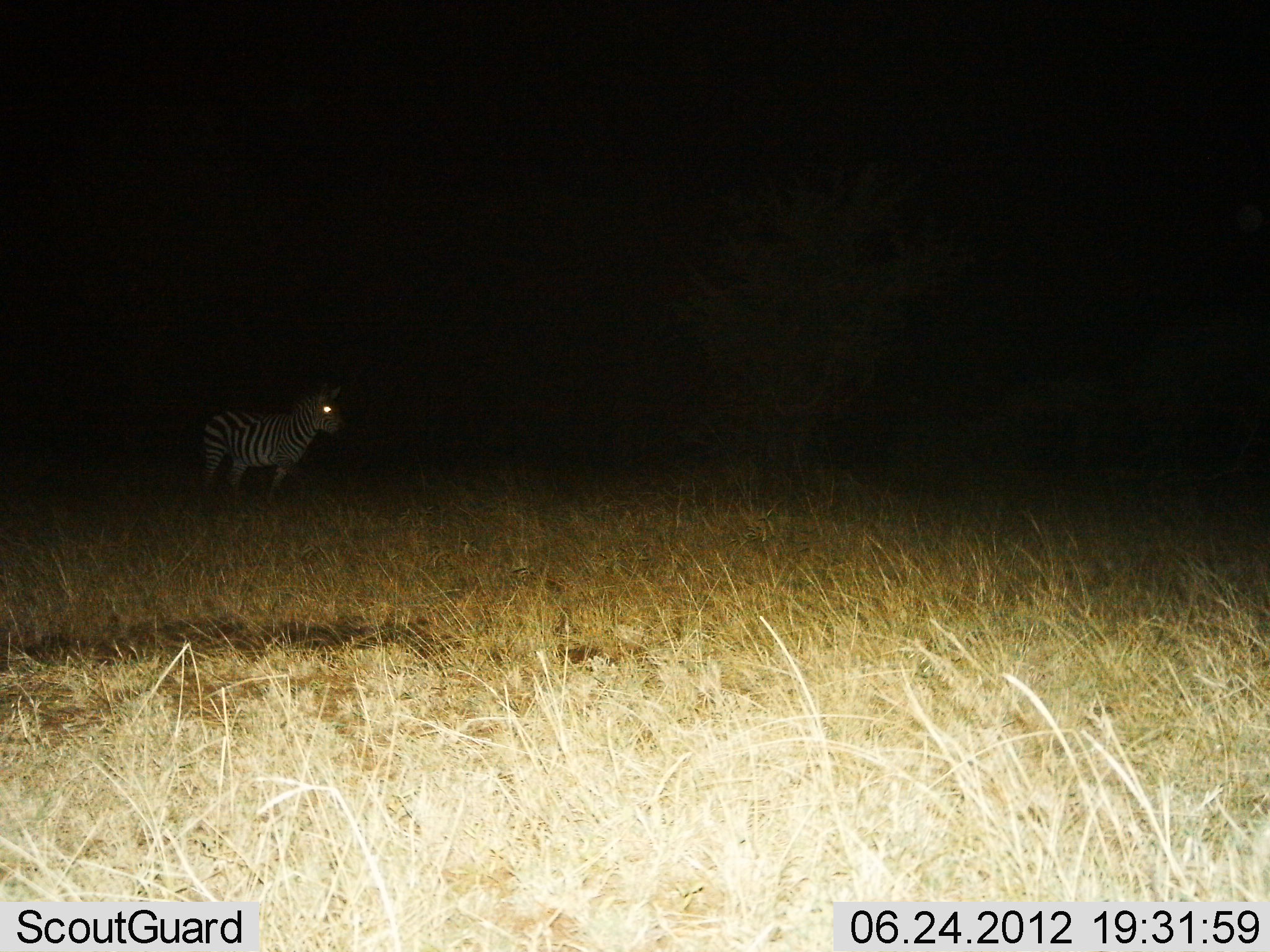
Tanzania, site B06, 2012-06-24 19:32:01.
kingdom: Animalia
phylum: Chordata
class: Mammalia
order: Perissodactyla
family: Equidae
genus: Equus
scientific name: Equus quagga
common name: plains zebra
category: zebra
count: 1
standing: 100%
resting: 0%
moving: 0%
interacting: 0%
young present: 0%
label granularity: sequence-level